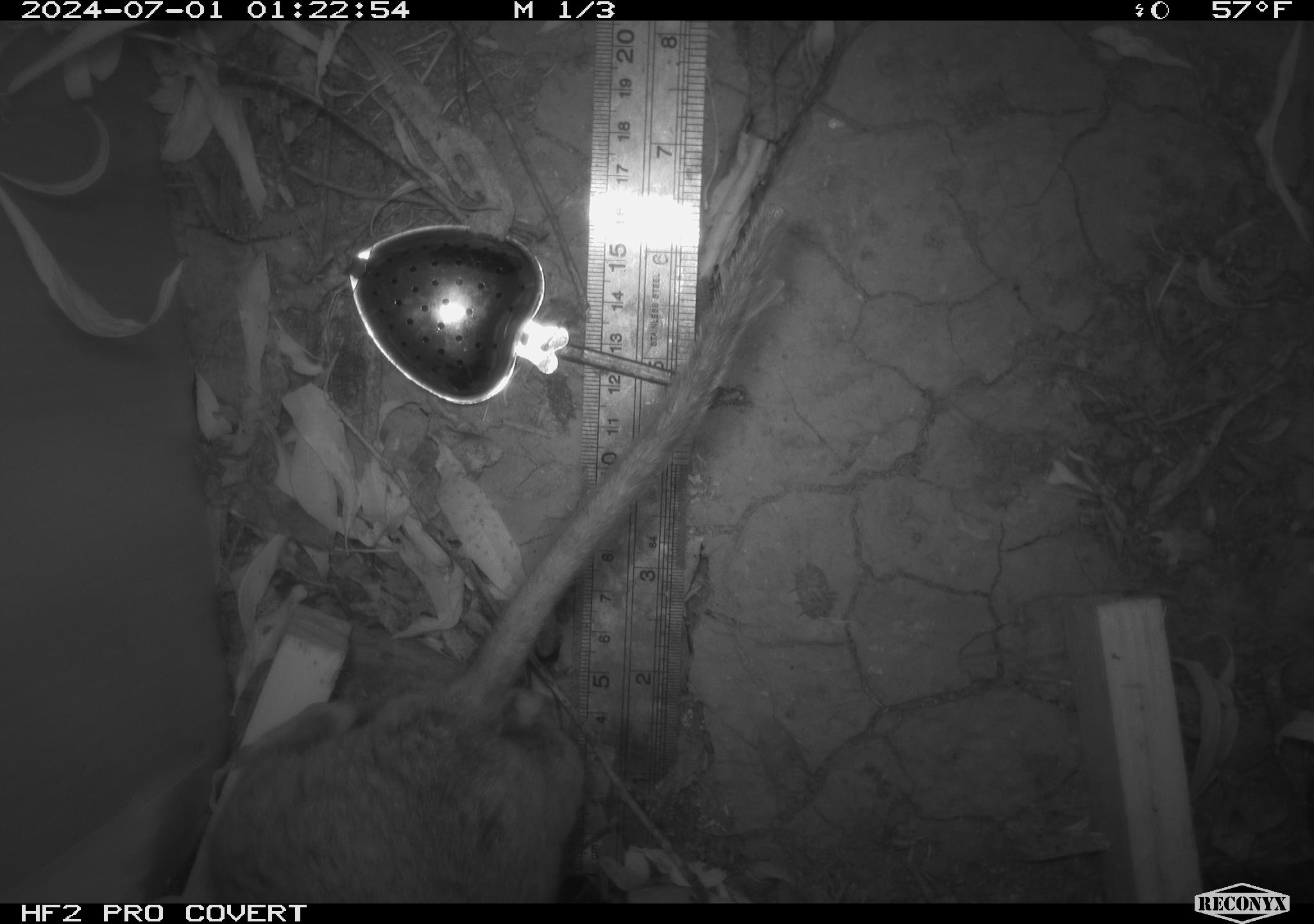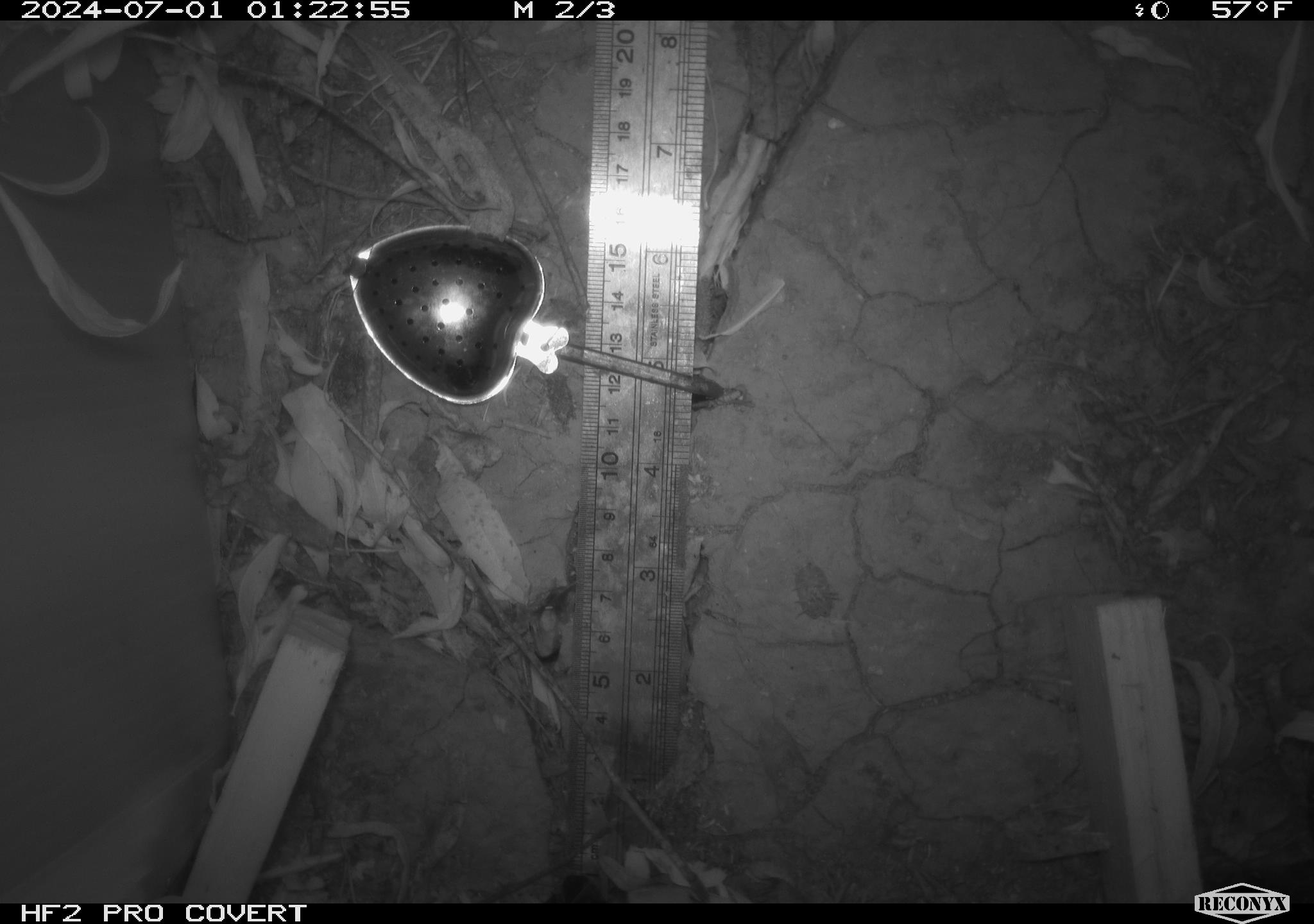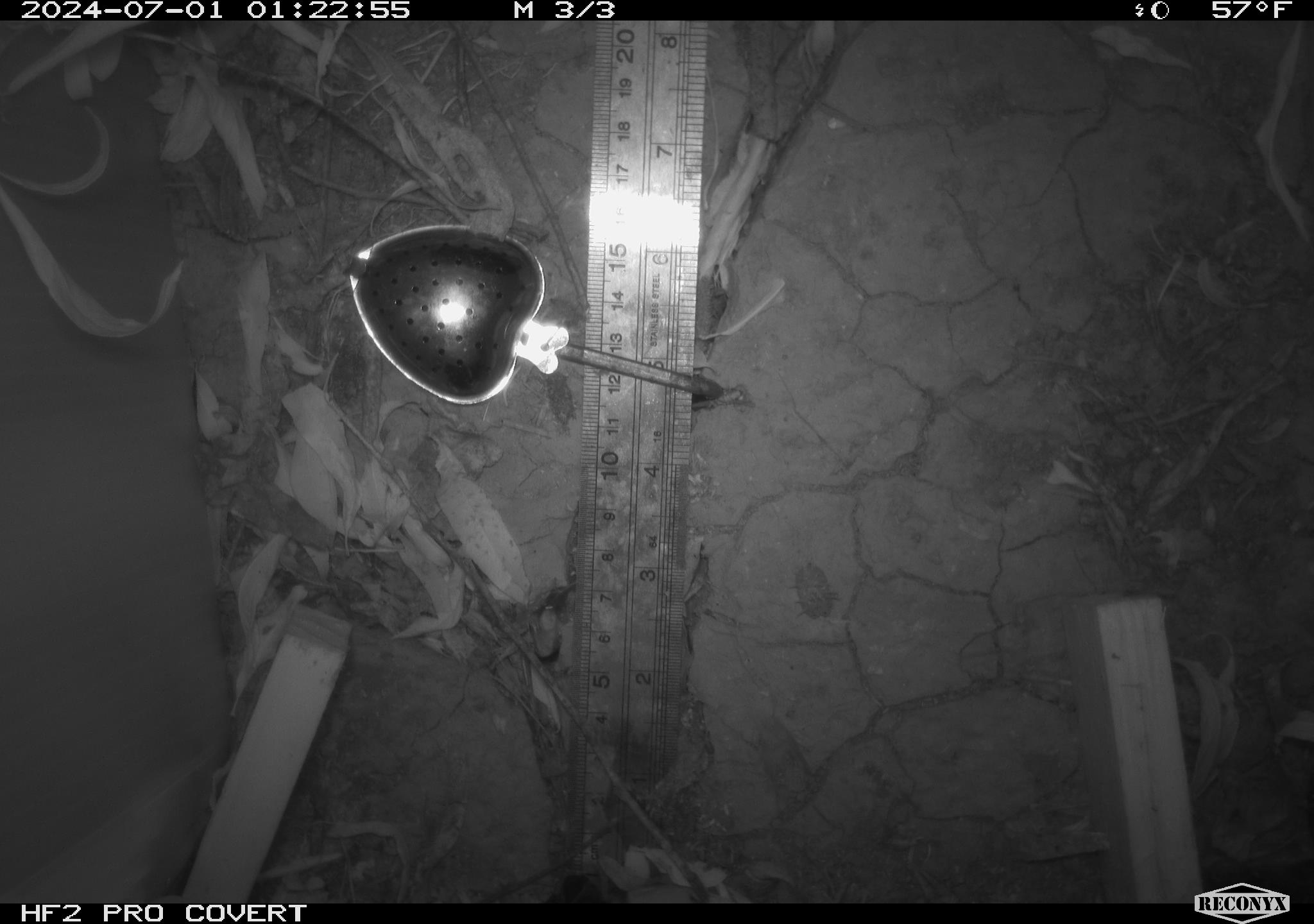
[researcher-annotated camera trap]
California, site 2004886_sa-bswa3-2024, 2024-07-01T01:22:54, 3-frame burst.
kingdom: Animalia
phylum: Chordata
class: Mammalia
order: Rodentia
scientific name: Rodentia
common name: woodrat or rat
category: woodrat or rat species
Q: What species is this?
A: Woodrat or rat species (woodrat or rat) (Rodentia).